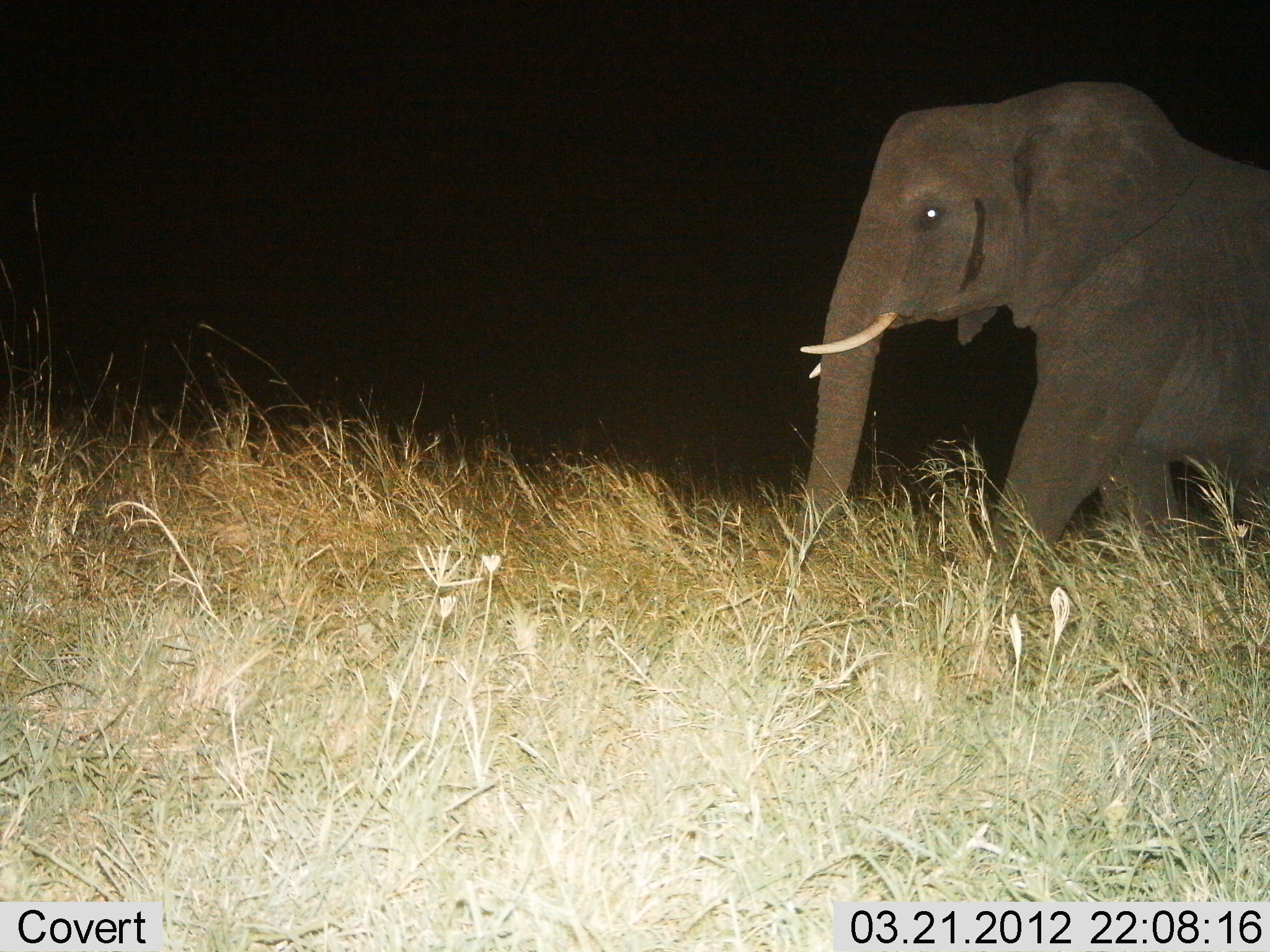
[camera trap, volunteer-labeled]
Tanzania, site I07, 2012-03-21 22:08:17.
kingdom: Animalia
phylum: Chordata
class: Mammalia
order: Proboscidea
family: Elephantidae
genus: Loxodonta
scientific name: Loxodonta africana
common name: african bush elephant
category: elephant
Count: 1.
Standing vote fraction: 20%.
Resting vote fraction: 7%.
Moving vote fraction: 87%.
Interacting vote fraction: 0%.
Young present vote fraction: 0%.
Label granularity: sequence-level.